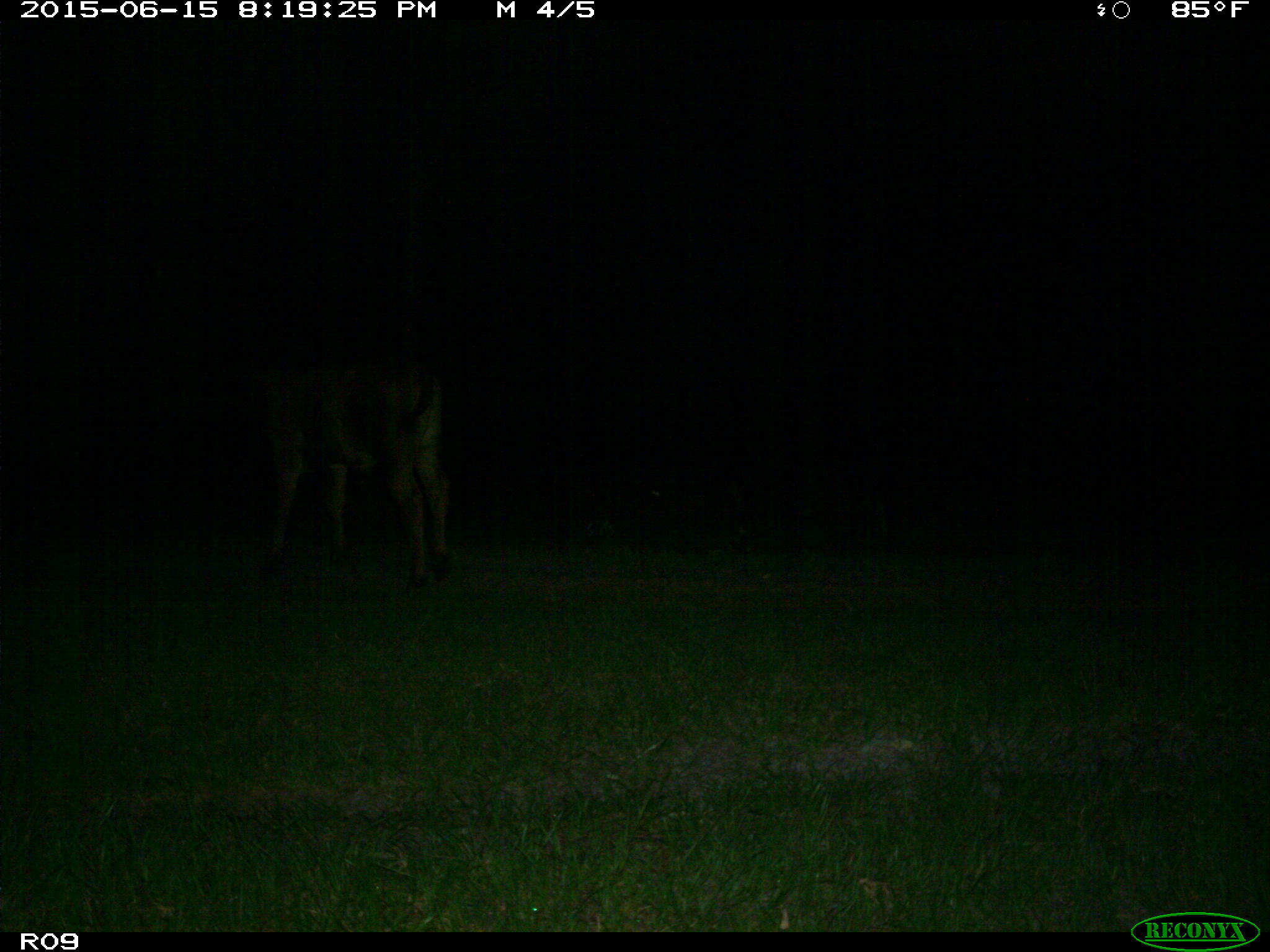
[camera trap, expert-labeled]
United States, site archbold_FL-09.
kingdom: Animalia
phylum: Chordata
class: Mammalia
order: Artiodactyla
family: Bovidae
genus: Bos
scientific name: Bos taurus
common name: domestic cow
Bos taurus (domestic cow).